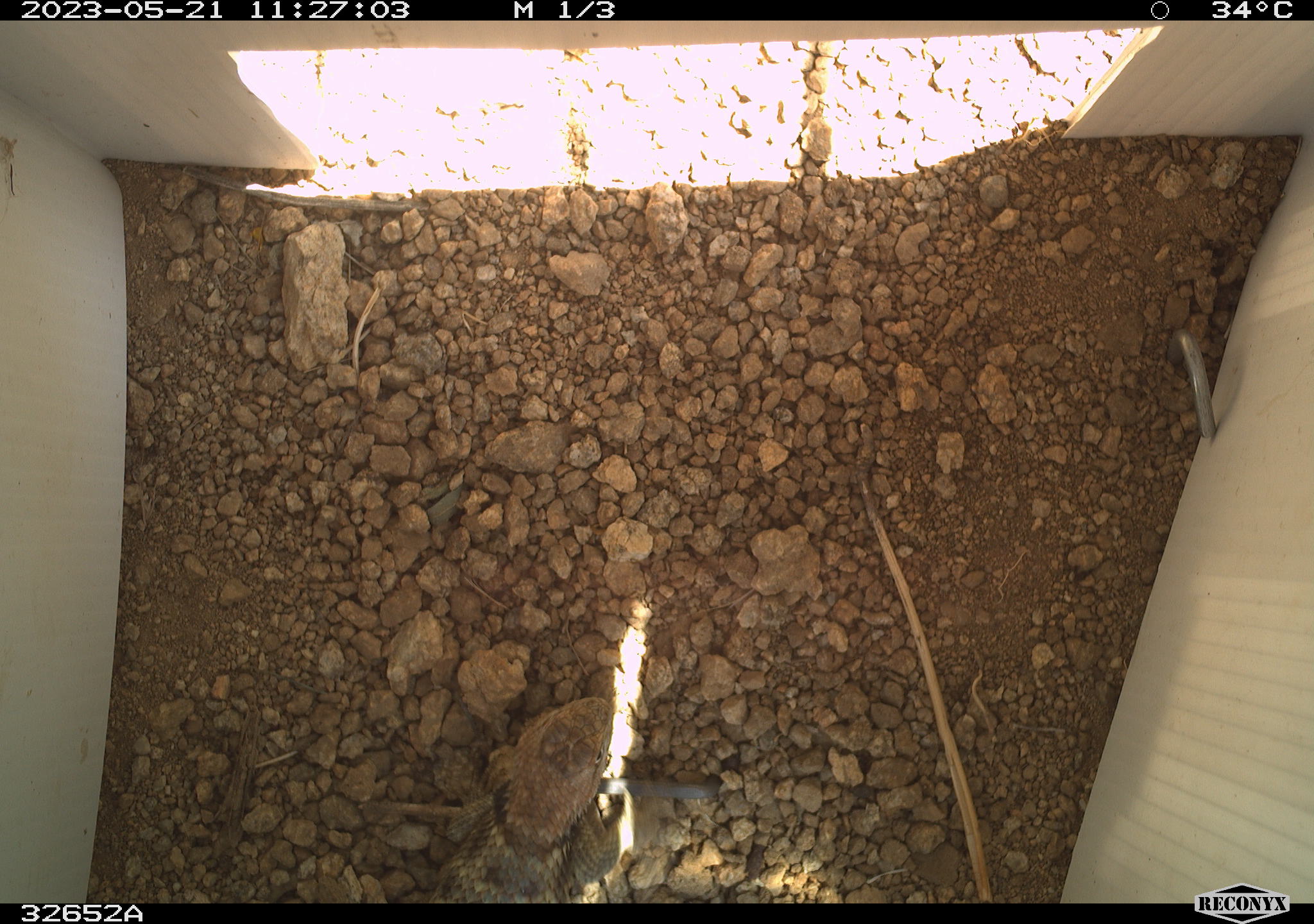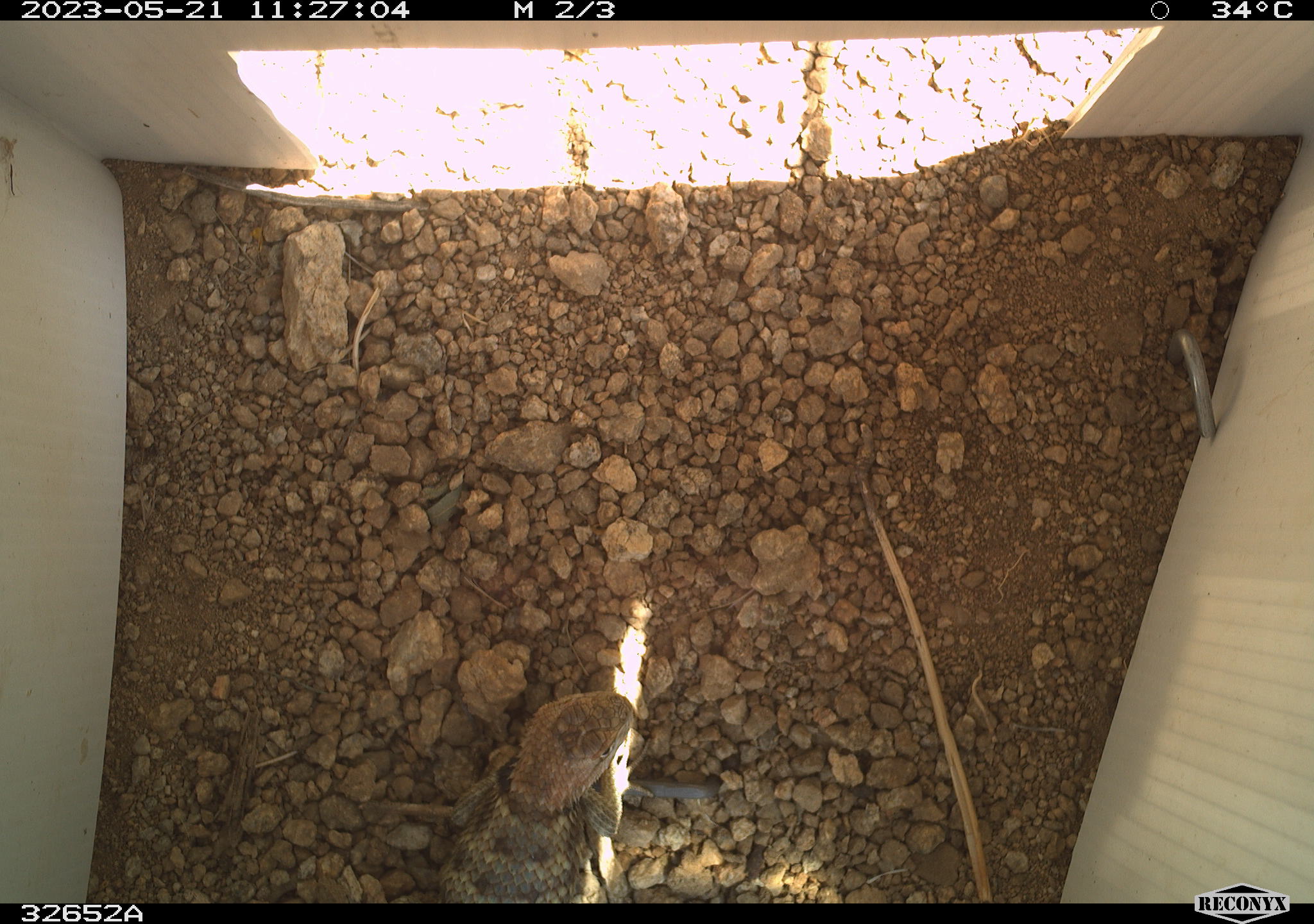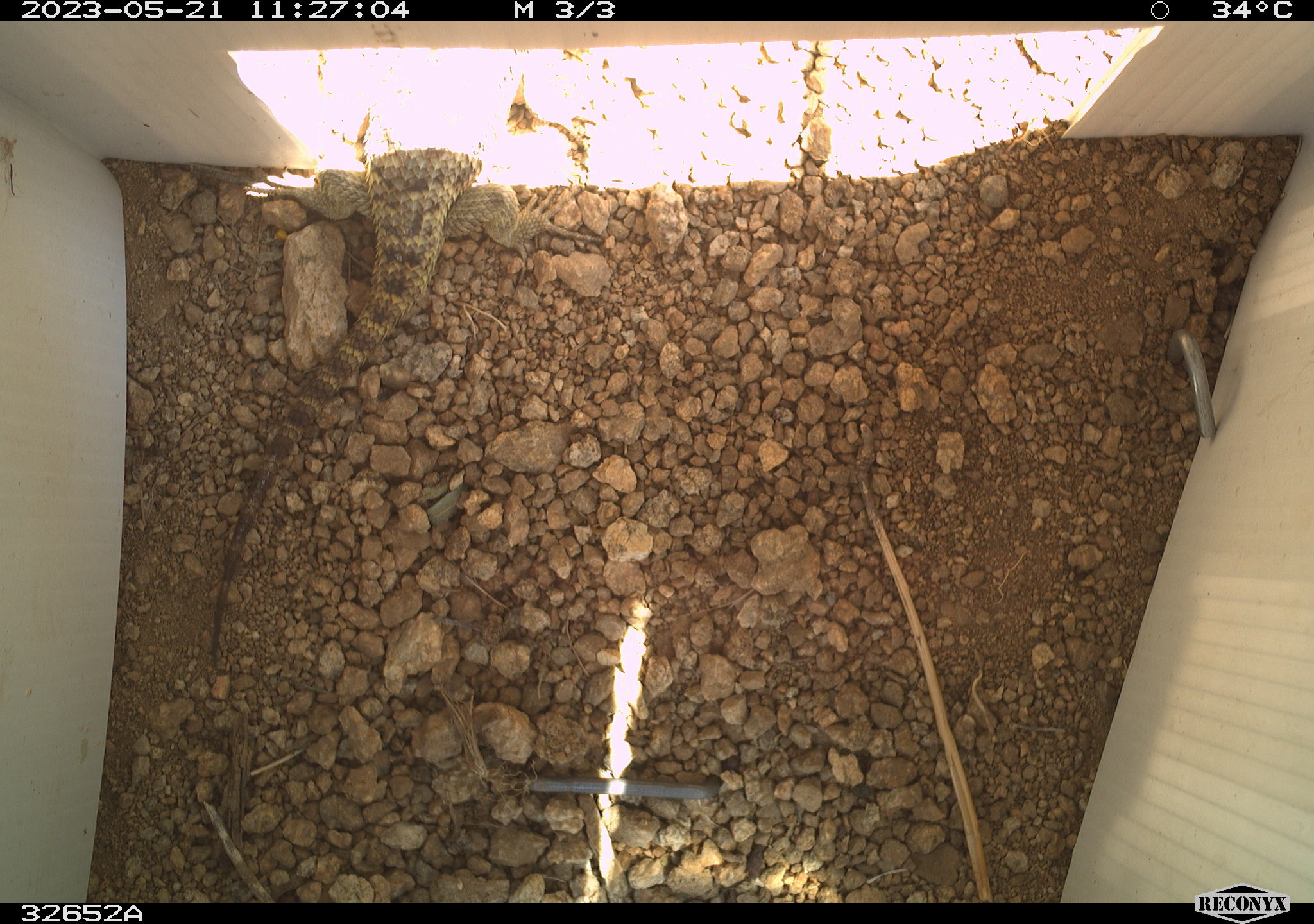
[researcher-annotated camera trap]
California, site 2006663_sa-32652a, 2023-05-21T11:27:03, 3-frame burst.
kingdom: Animalia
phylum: Chordata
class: Reptilia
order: Squamata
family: Phrynosomatidae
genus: Sceloporus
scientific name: Sceloporus uniformis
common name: yellow-backed spiny lizard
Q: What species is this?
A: Yellow-backed spiny lizard (Sceloporus uniformis).